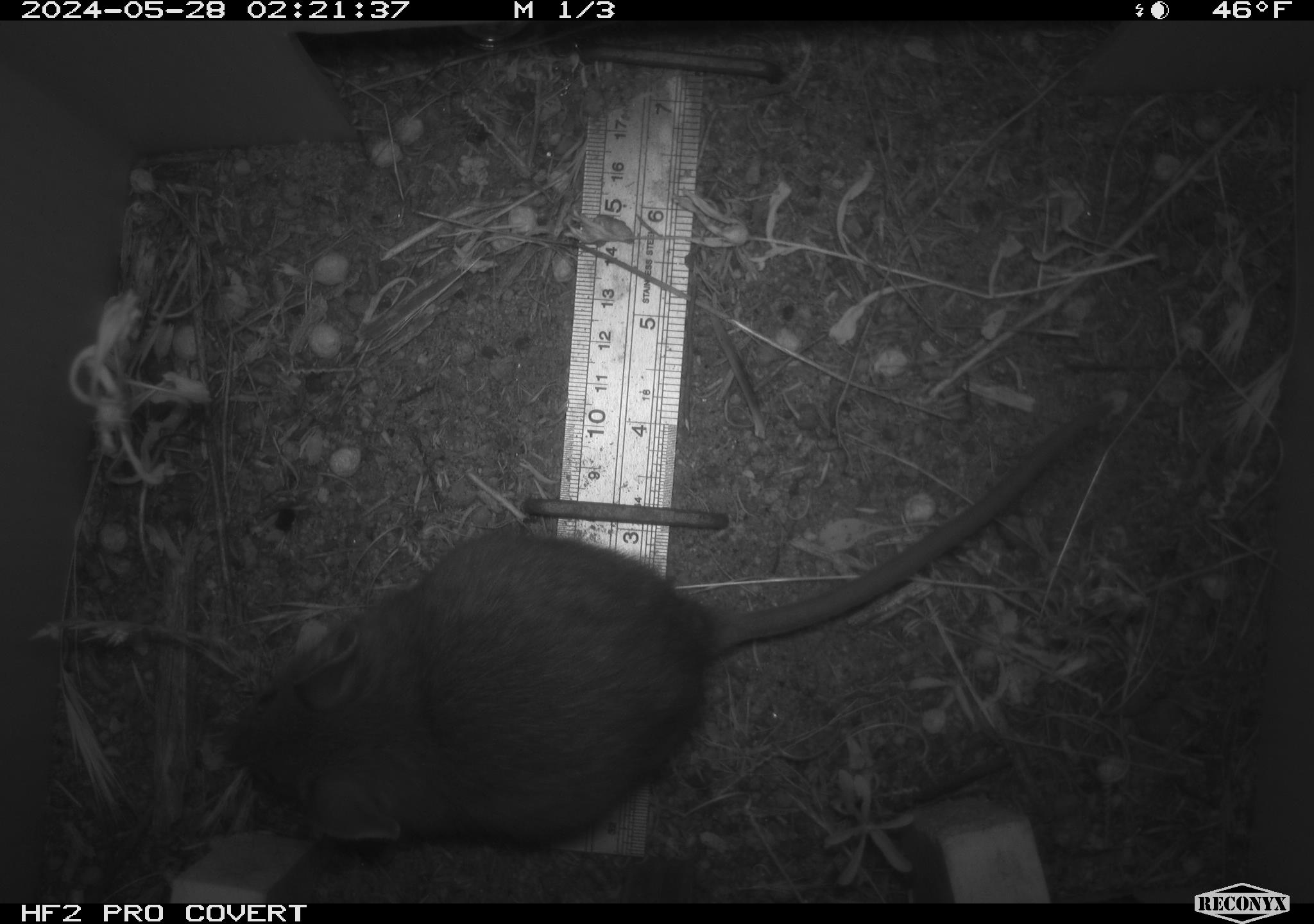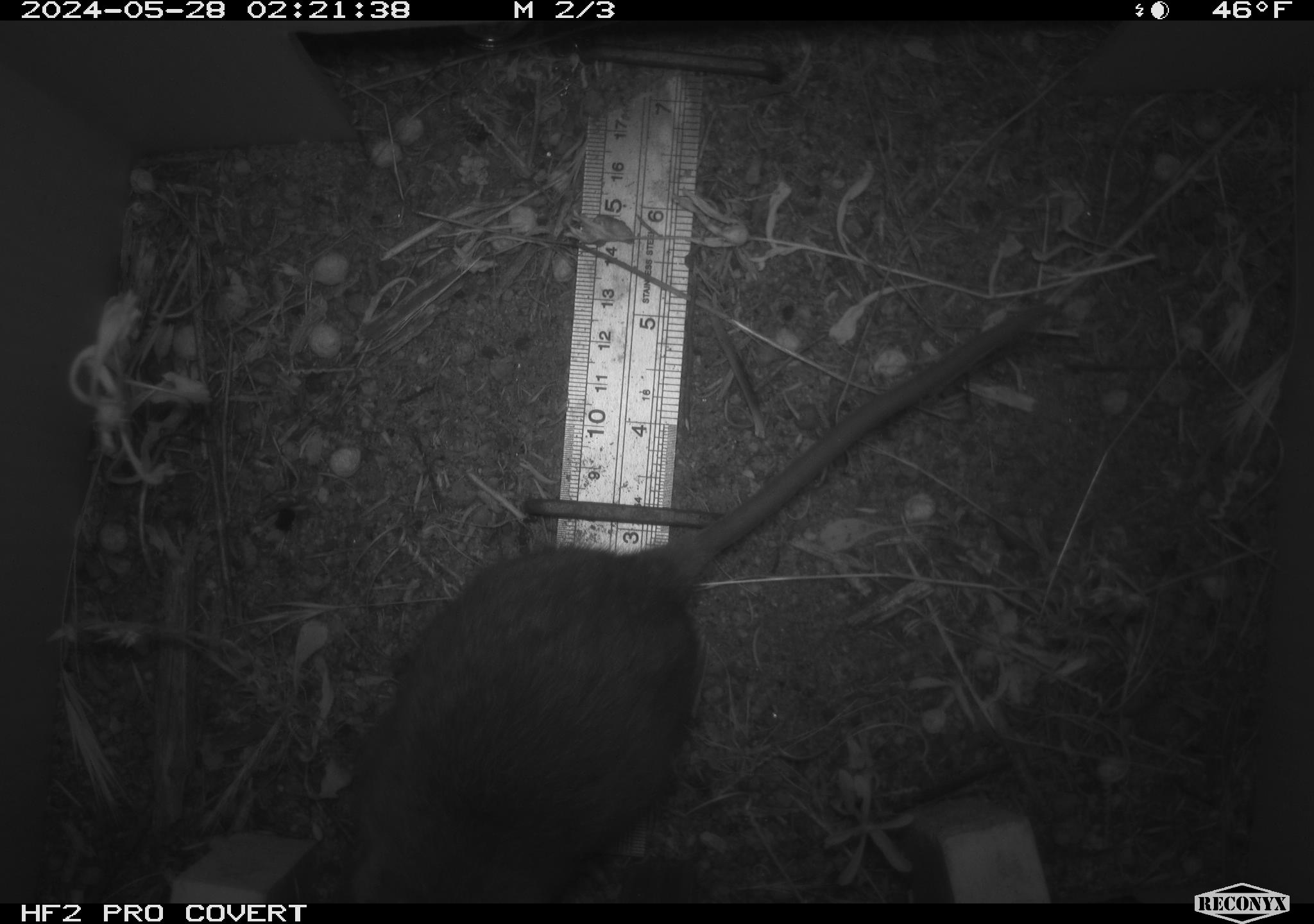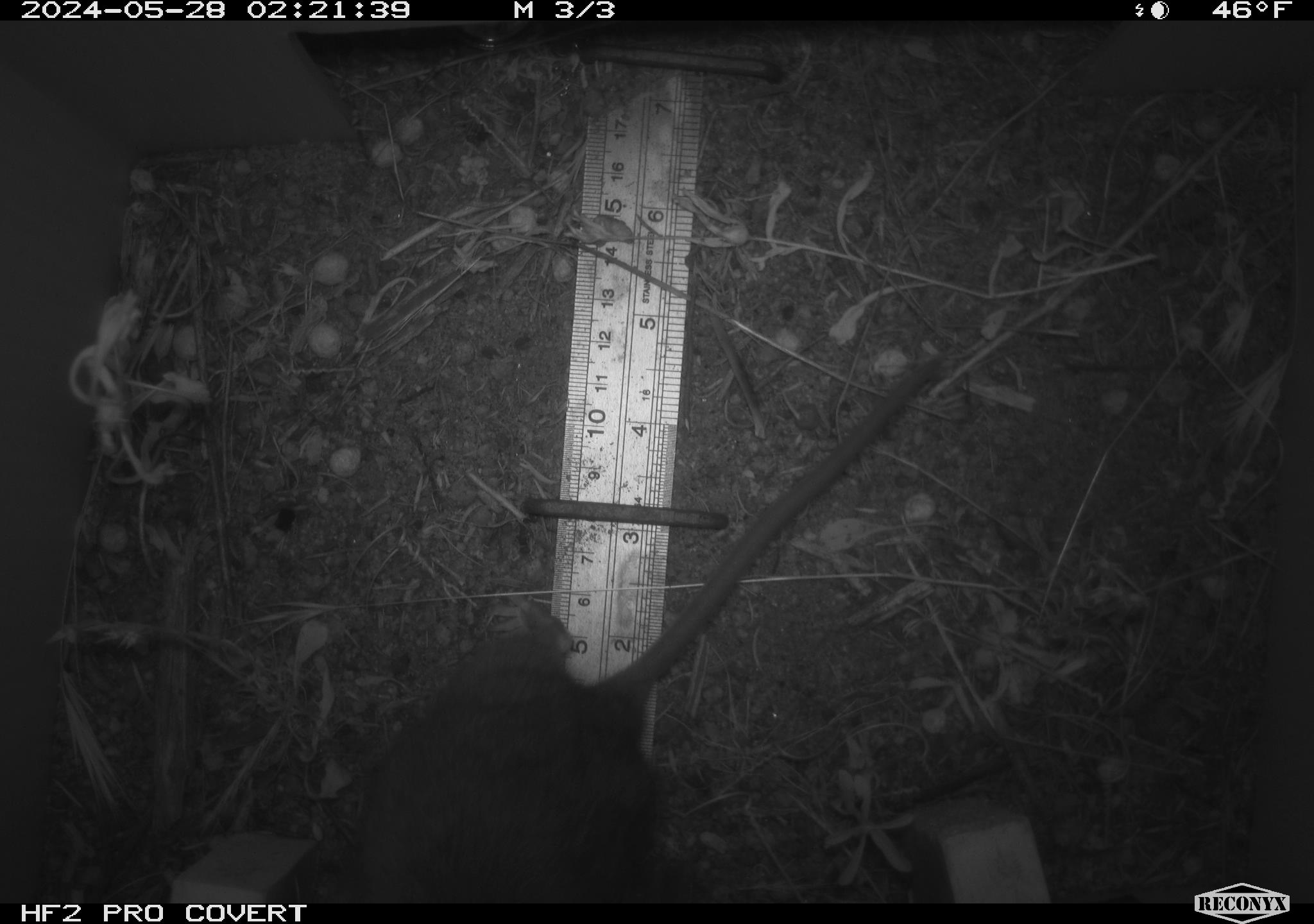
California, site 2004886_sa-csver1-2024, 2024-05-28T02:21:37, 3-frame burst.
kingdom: Animalia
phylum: Chordata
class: Mammalia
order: Rodentia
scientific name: Rodentia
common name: rodent